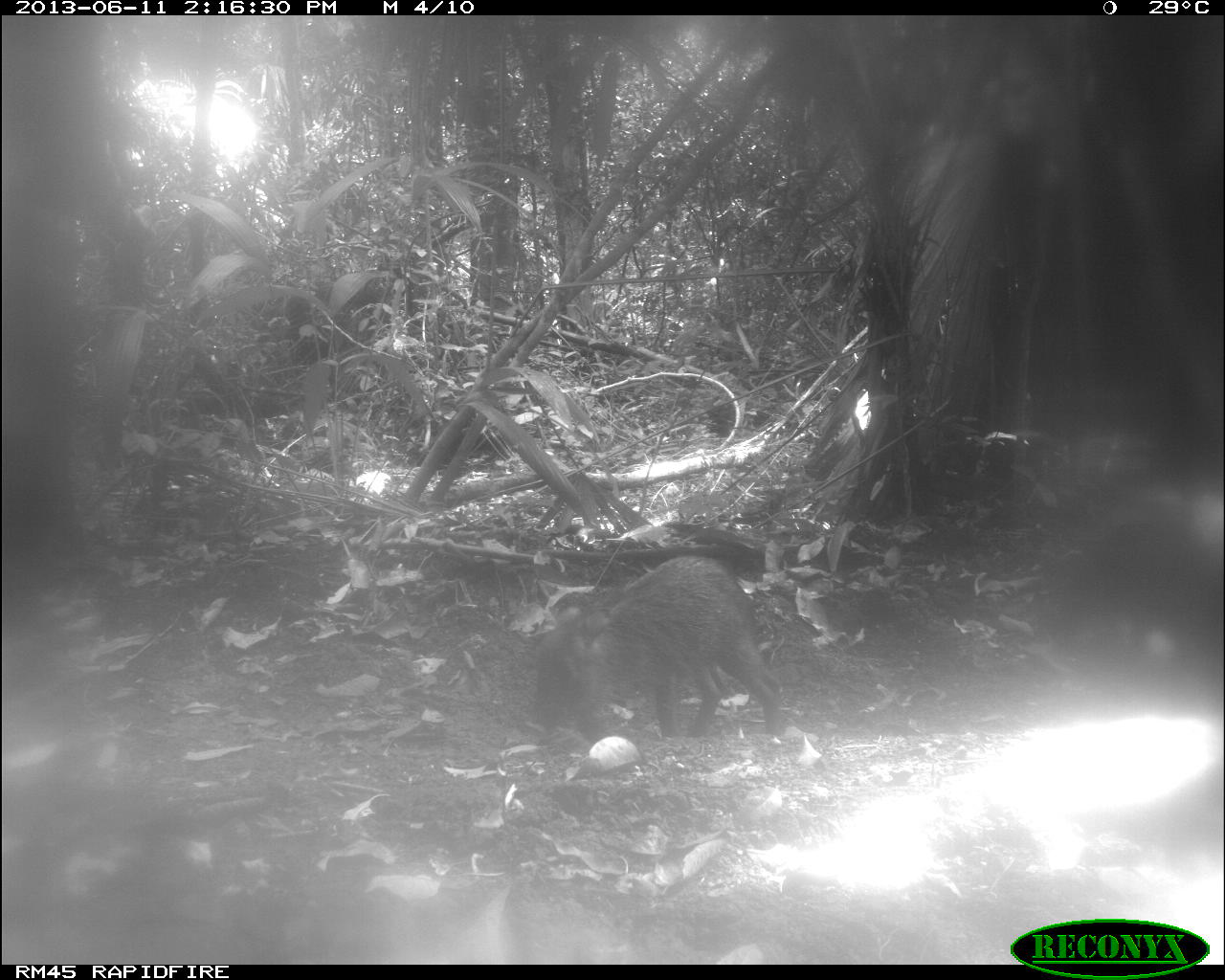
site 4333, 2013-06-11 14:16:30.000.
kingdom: Animalia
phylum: Chordata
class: Mammalia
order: Artiodactyla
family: Tayassuidae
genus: Tayassu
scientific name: Tayassu pecari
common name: white-lipped peccary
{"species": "Tayassu pecari (white-lipped peccary)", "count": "4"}